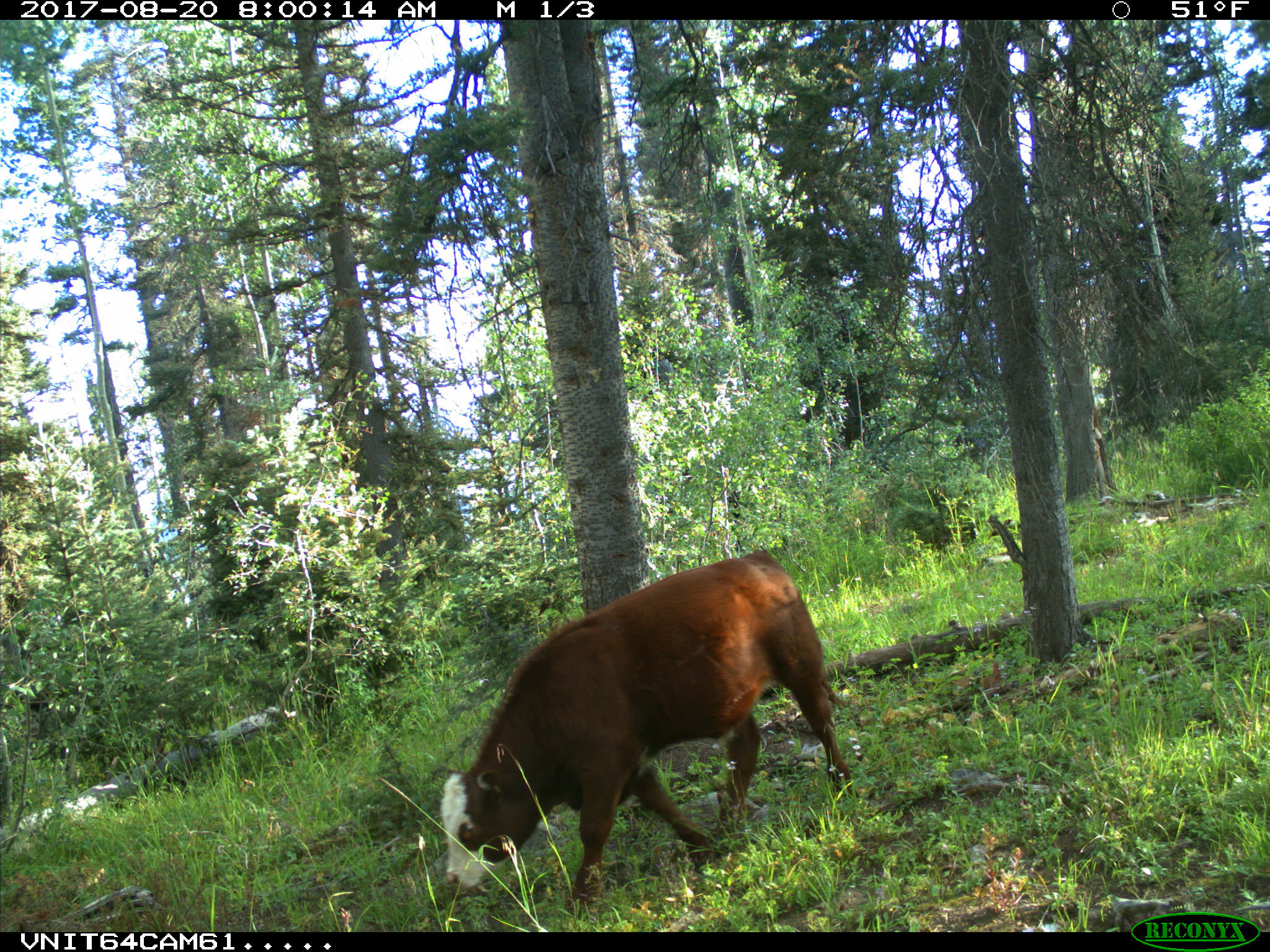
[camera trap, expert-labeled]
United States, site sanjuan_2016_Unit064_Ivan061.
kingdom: Animalia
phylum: Chordata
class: Mammalia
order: Artiodactyla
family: Bovidae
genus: Bos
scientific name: Bos taurus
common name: domestic cow